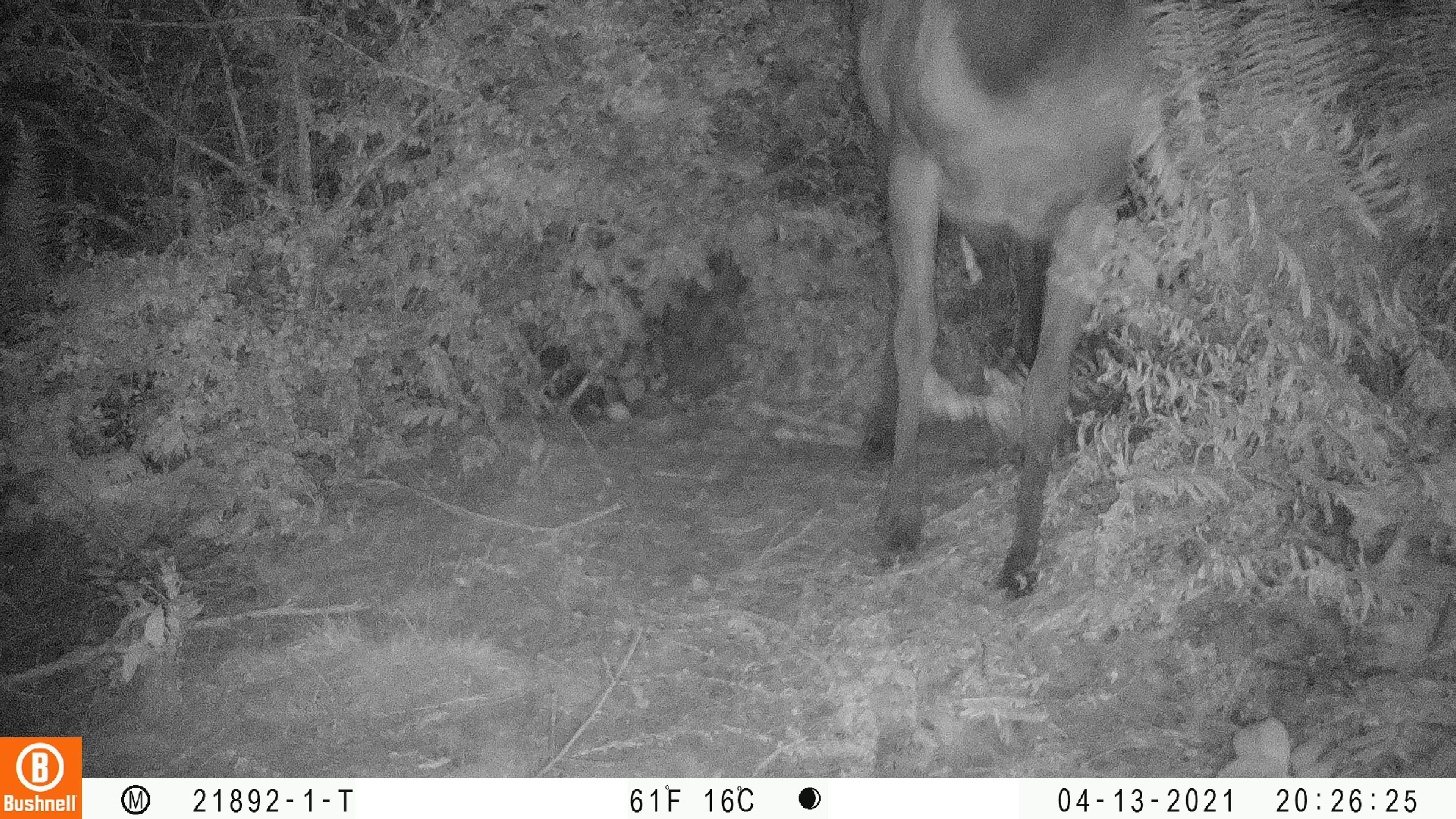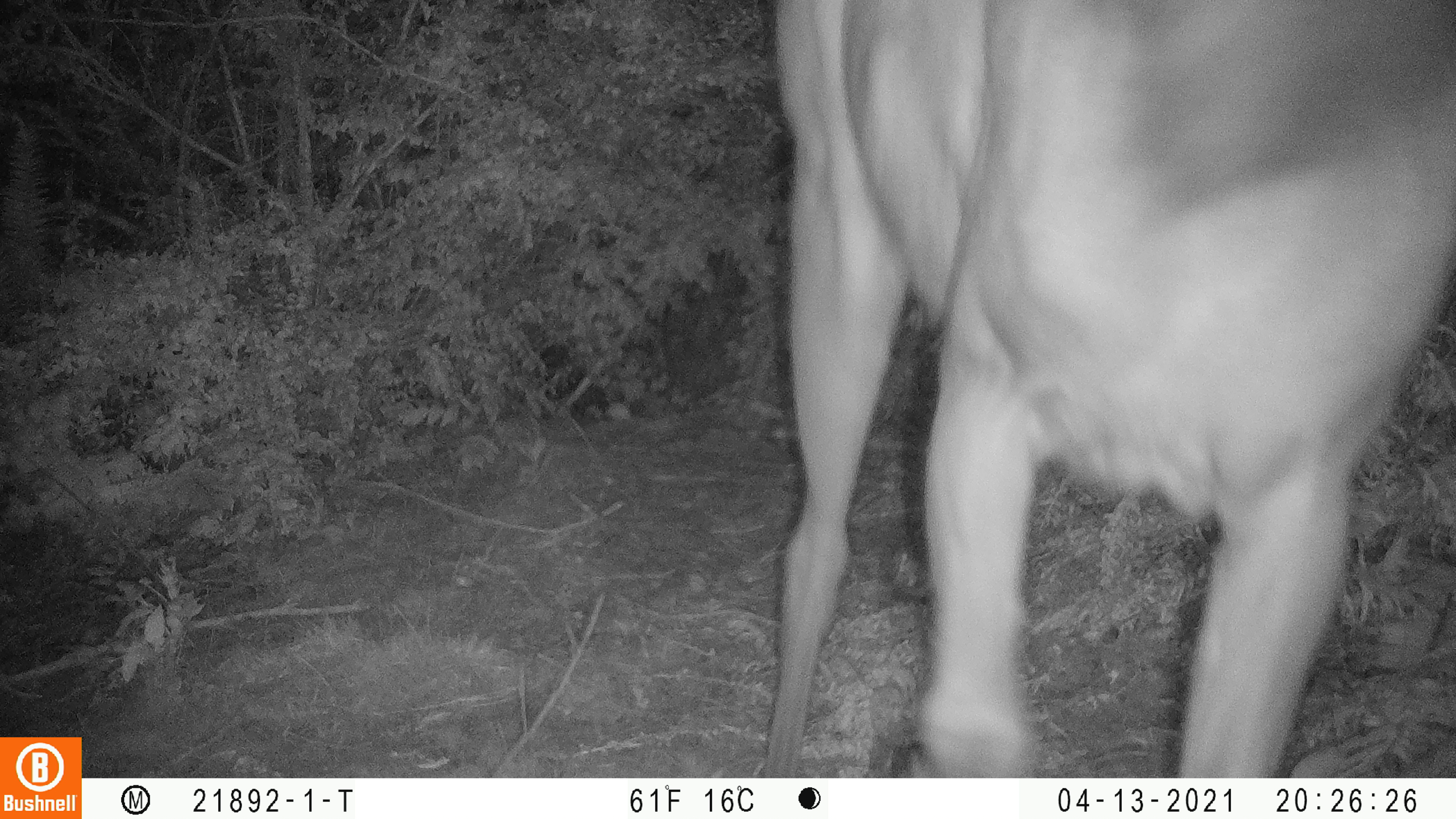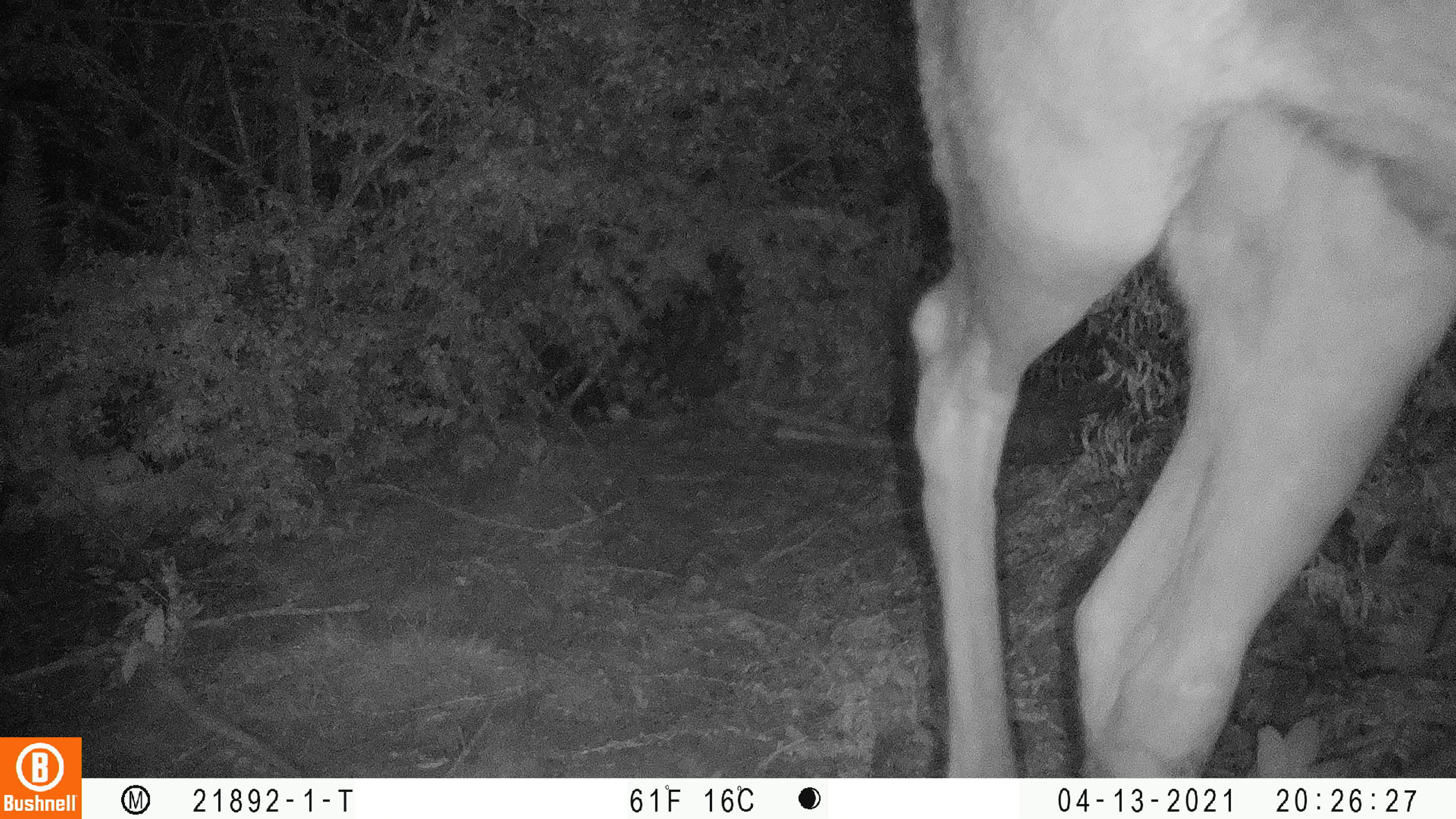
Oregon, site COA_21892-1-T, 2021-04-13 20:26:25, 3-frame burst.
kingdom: Animalia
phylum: Chordata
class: Mammalia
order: Artiodactyla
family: Cervidae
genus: Cervus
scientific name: Cervus canadensis roosevelti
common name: roosevelt elk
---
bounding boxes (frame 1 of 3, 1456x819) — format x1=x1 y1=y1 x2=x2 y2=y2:
roosevelt elk: x1=787 y1=0 x2=1211 y2=634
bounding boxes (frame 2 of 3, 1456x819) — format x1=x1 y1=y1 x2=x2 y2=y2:
roosevelt elk: x1=727 y1=0 x2=1455 y2=777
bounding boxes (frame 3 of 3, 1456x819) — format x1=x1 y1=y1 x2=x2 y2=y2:
roosevelt elk: x1=847 y1=0 x2=1455 y2=777